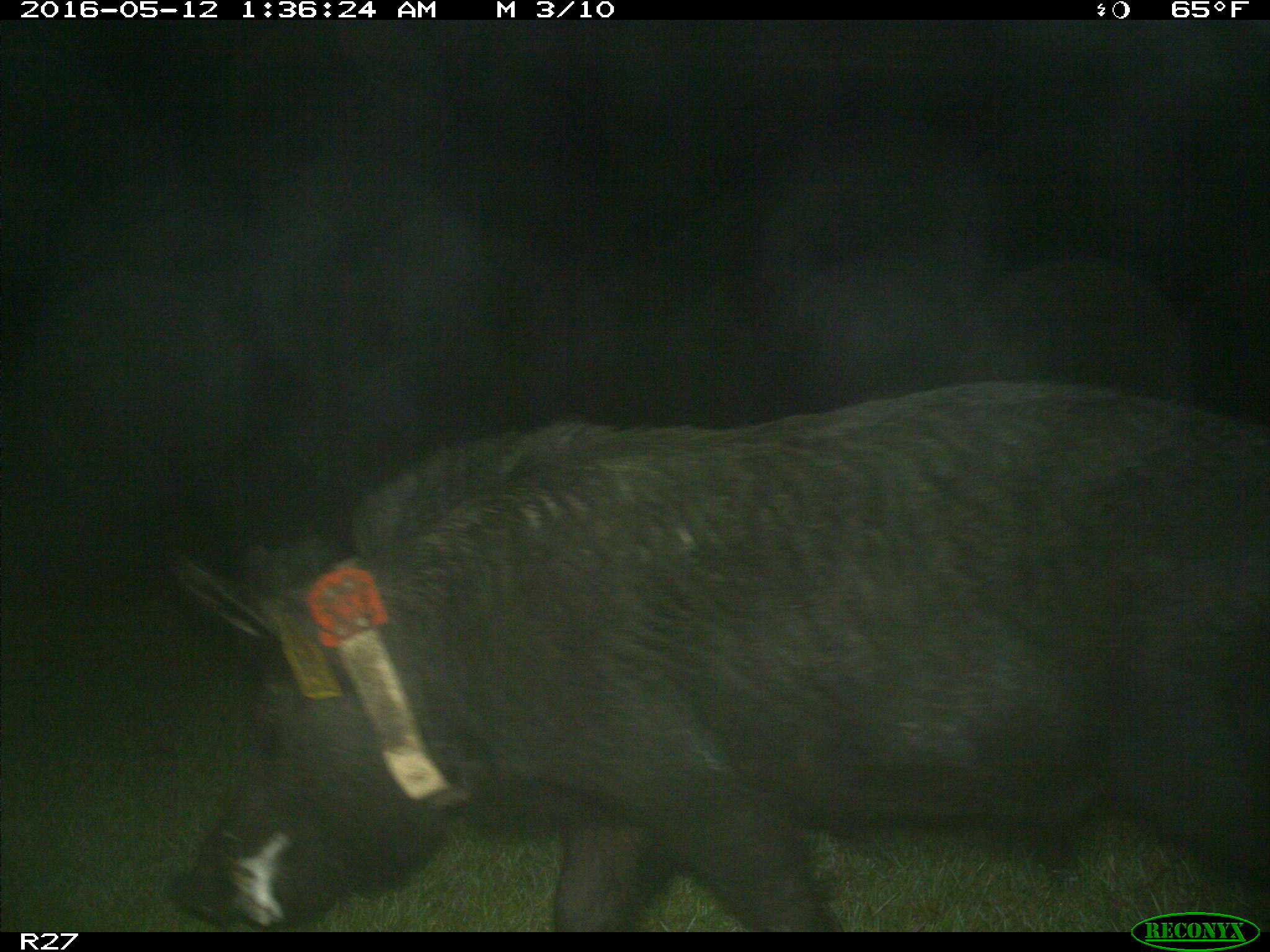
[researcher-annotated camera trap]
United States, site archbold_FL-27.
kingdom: Animalia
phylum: Chordata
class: Mammalia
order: Artiodactyla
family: Suidae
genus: Sus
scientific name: Sus scrofa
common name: wild boar